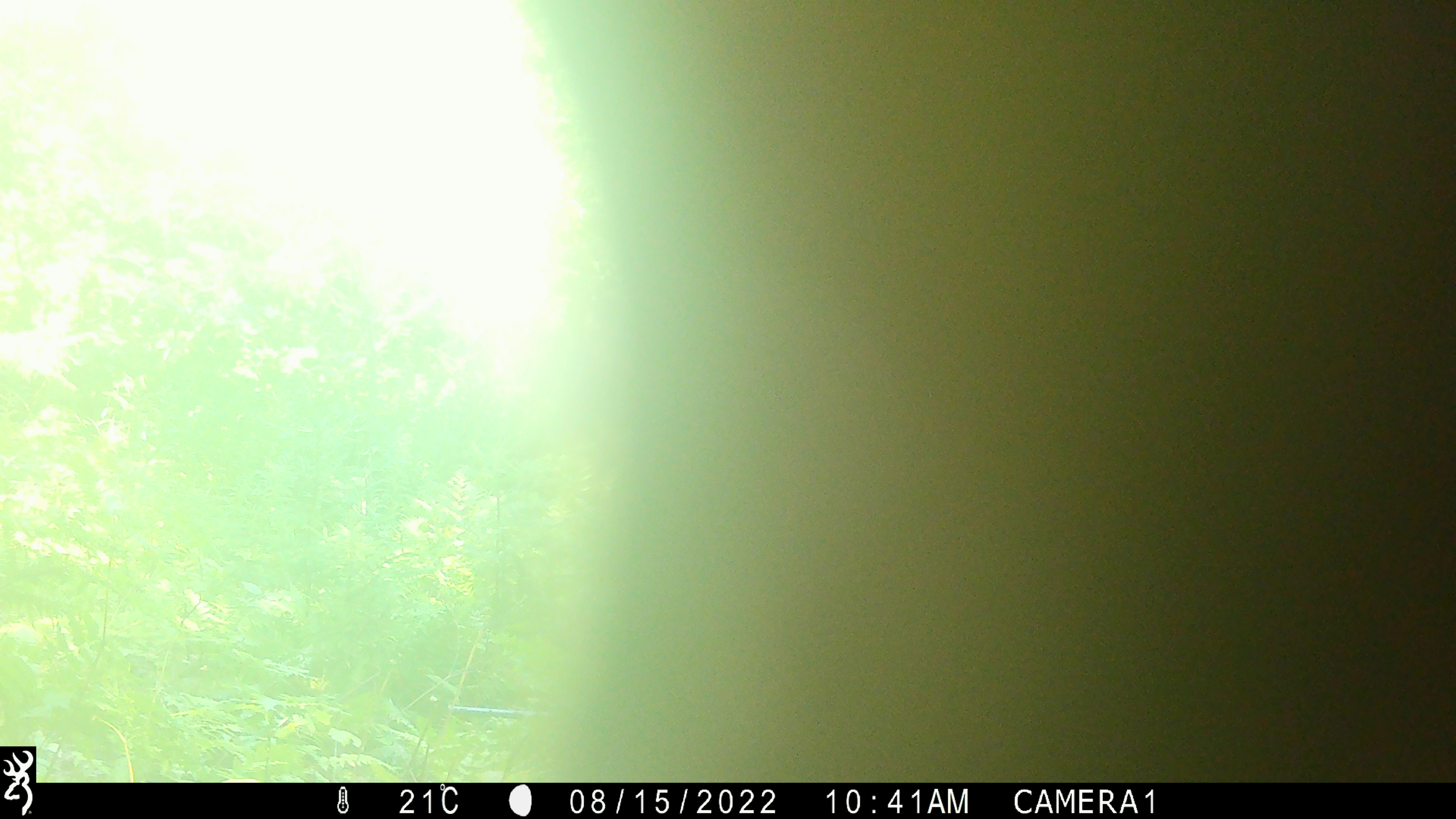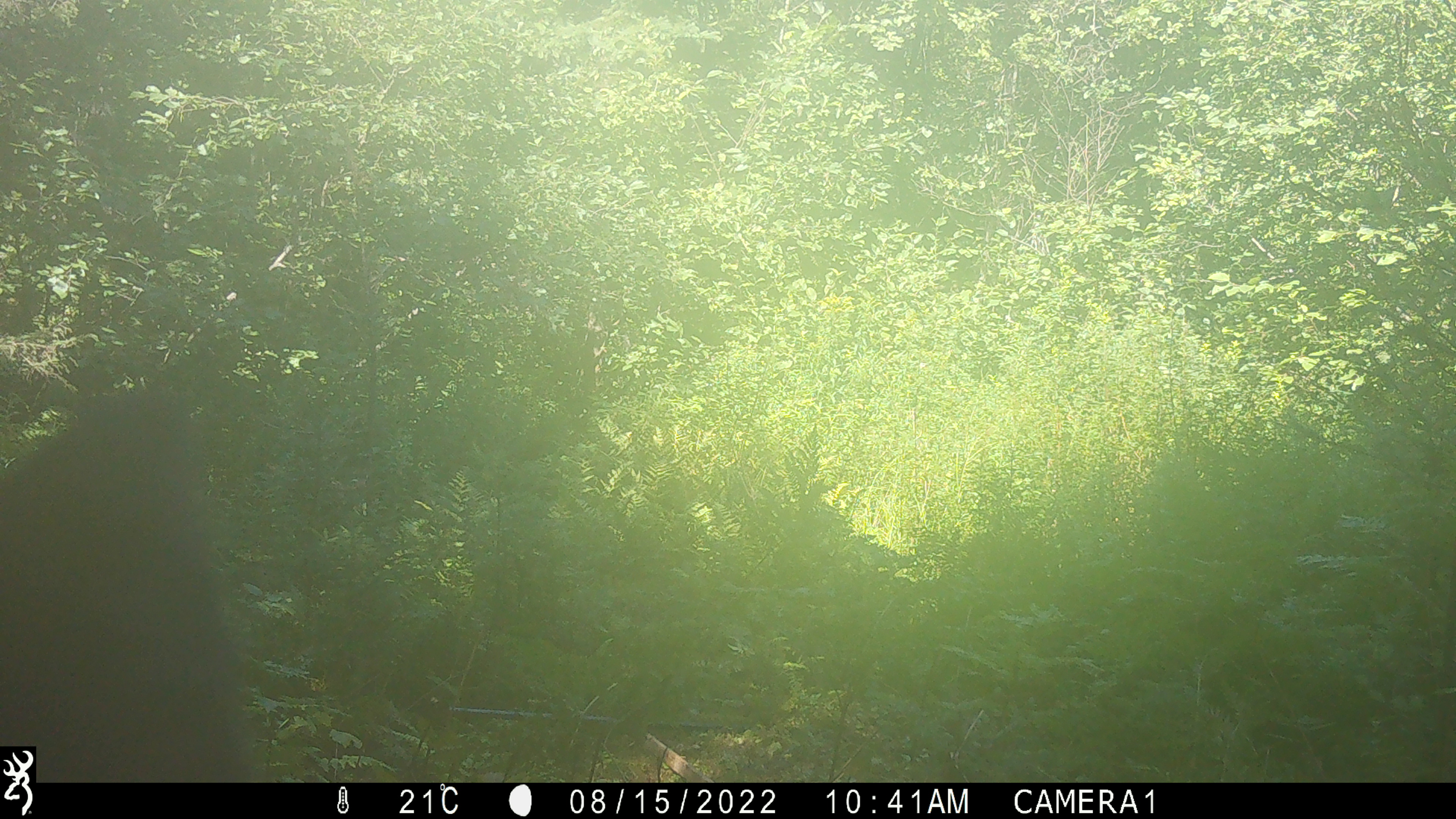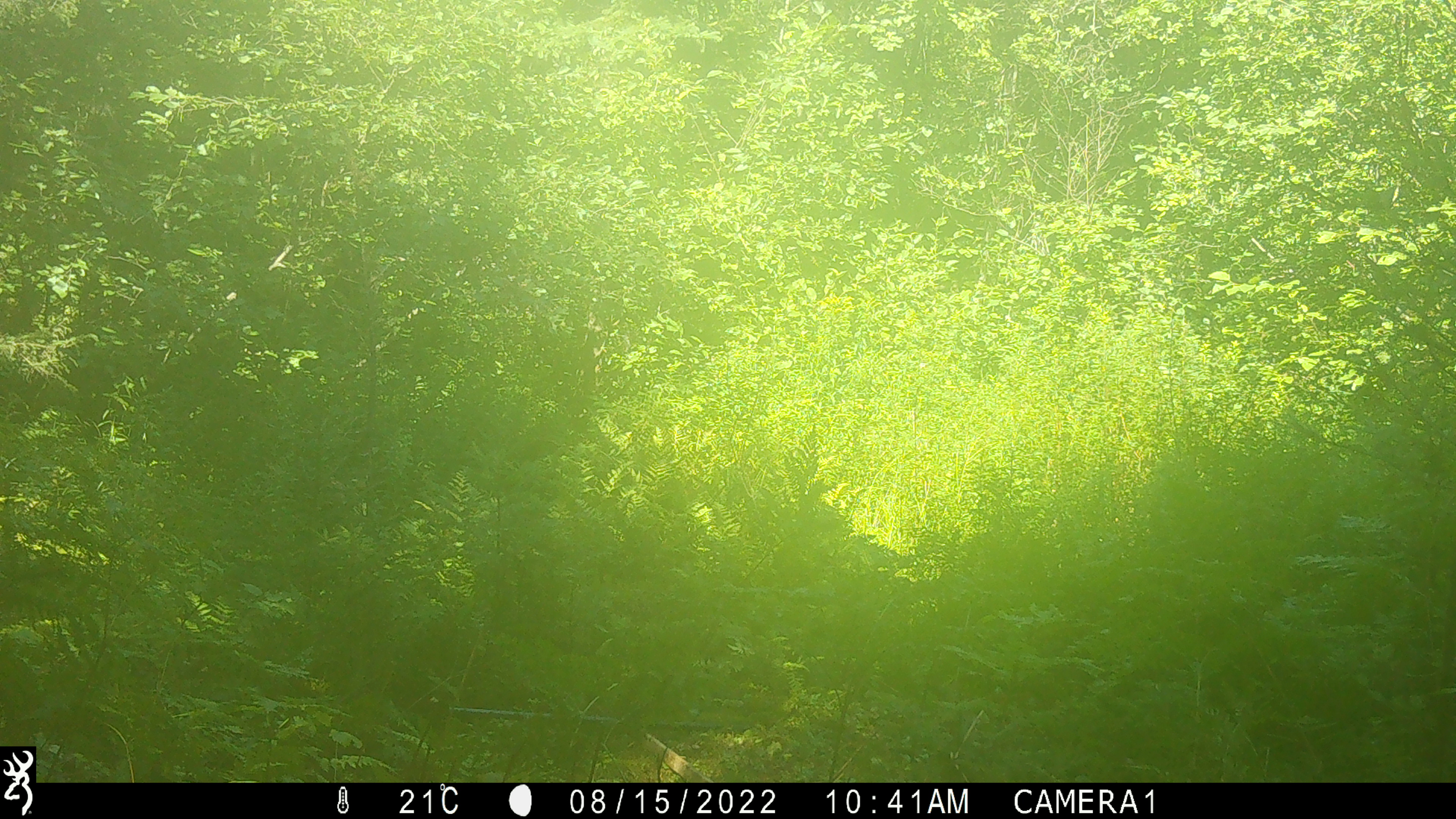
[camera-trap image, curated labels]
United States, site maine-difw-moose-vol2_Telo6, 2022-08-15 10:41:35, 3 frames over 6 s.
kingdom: Animalia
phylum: Chordata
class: Mammalia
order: Carnivora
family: Ursidae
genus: Ursus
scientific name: Ursus americanus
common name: black bear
Black bear (Ursus americanus).